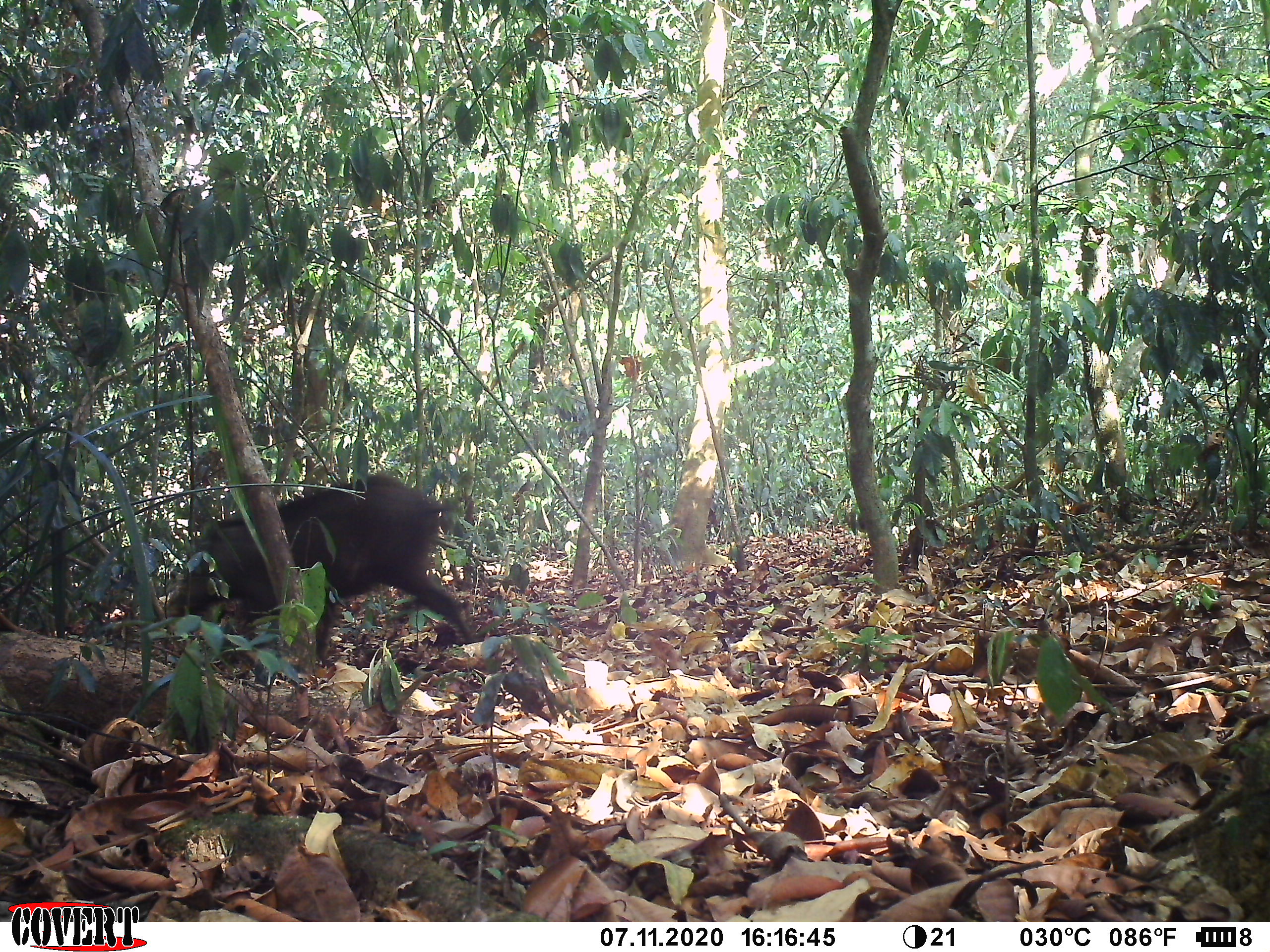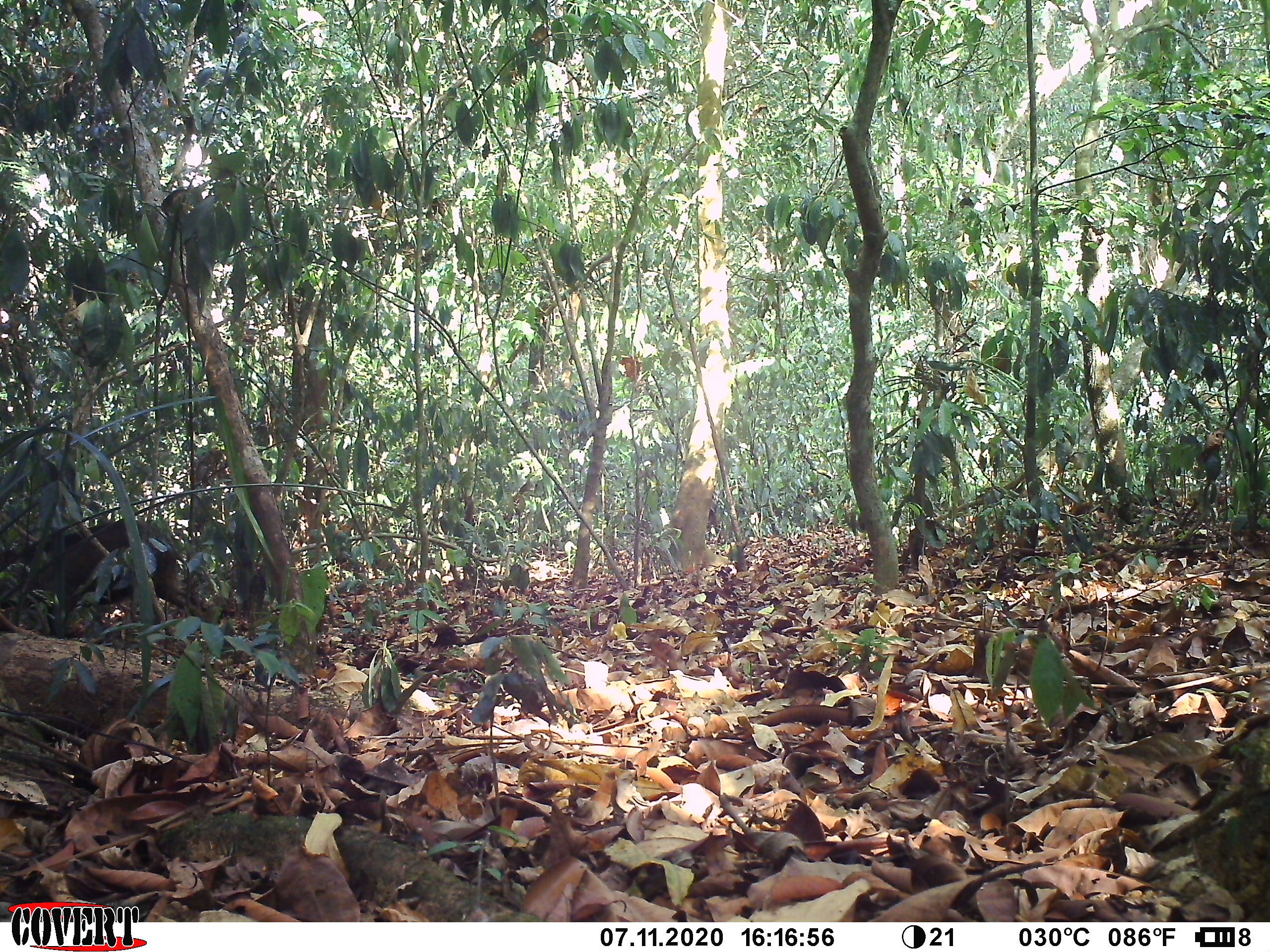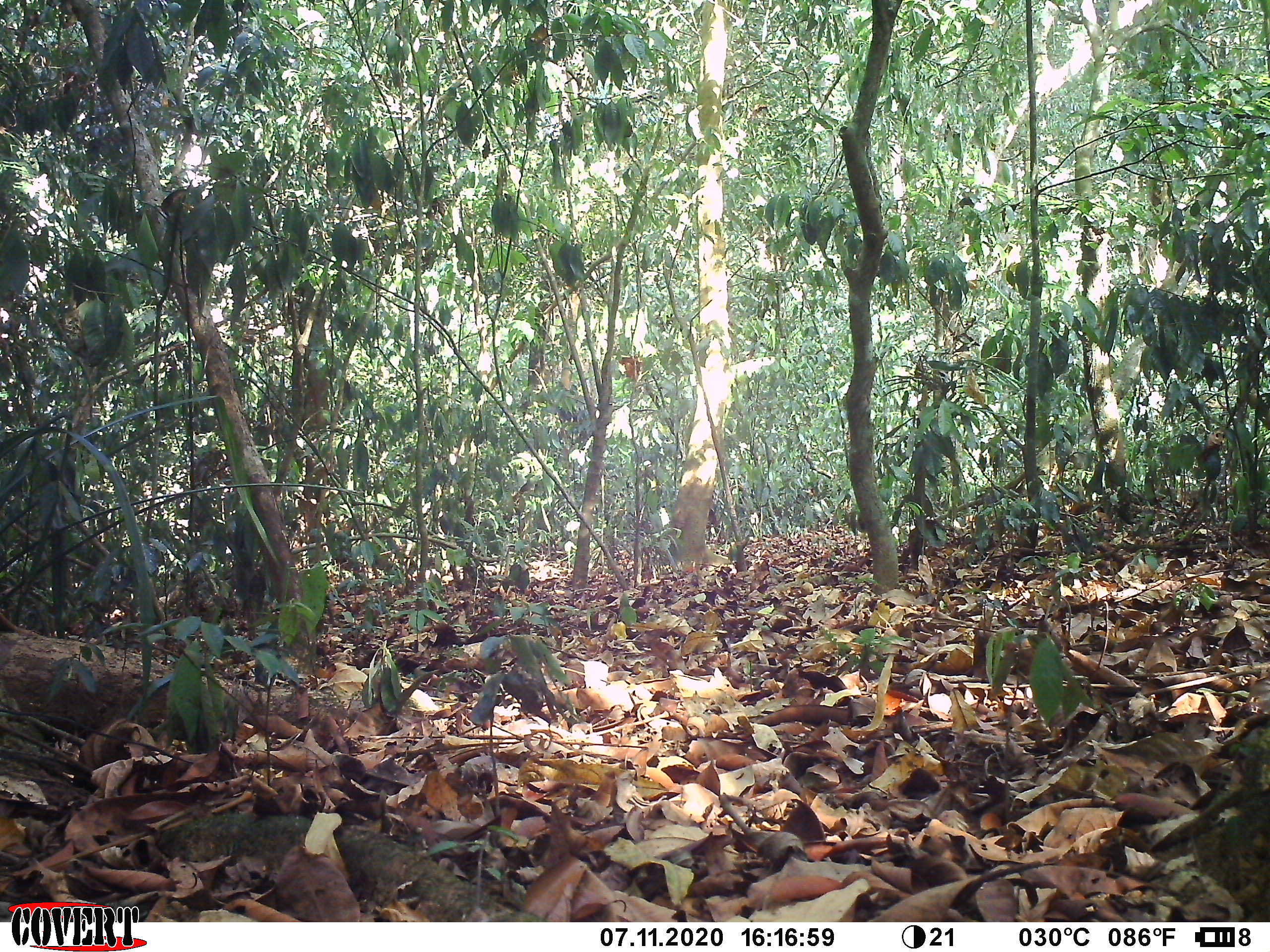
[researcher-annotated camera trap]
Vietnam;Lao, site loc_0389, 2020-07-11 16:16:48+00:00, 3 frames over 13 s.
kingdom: Animalia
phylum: Chordata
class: Mammalia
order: Artiodactyla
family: Suidae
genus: Sus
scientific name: Sus scrofa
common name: eurasian wild pig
Eurasian wild pig (Sus scrofa). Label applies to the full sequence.